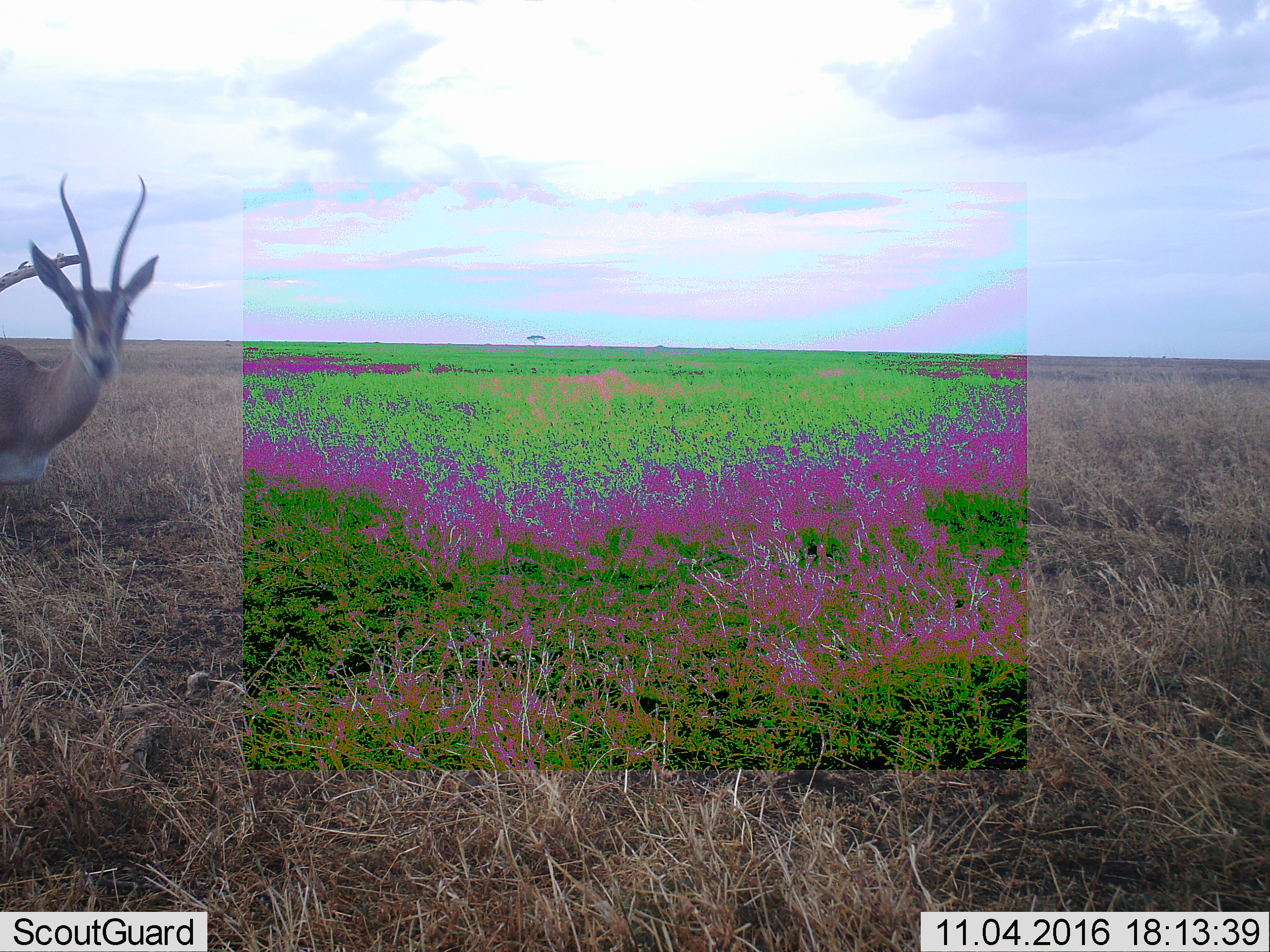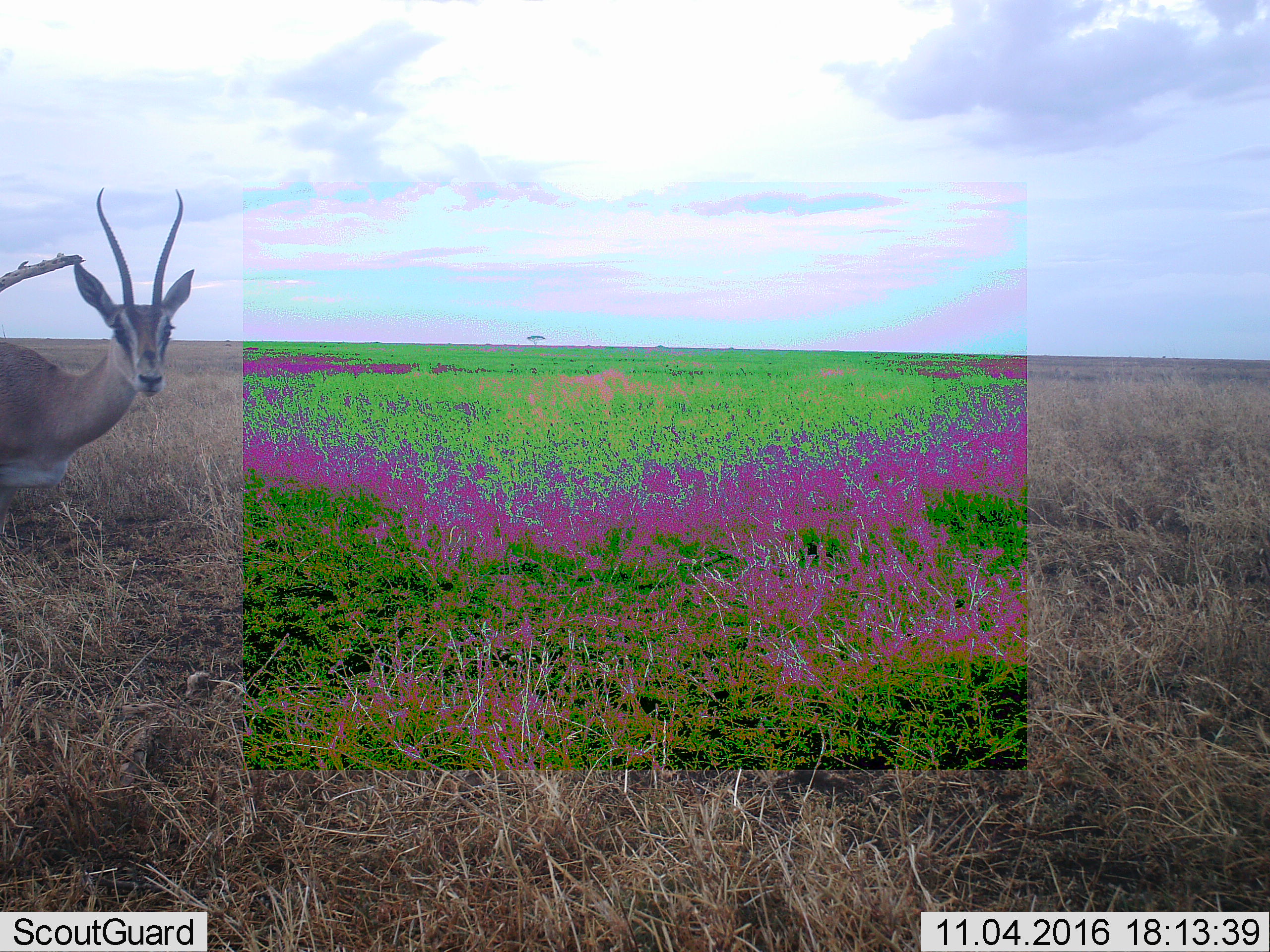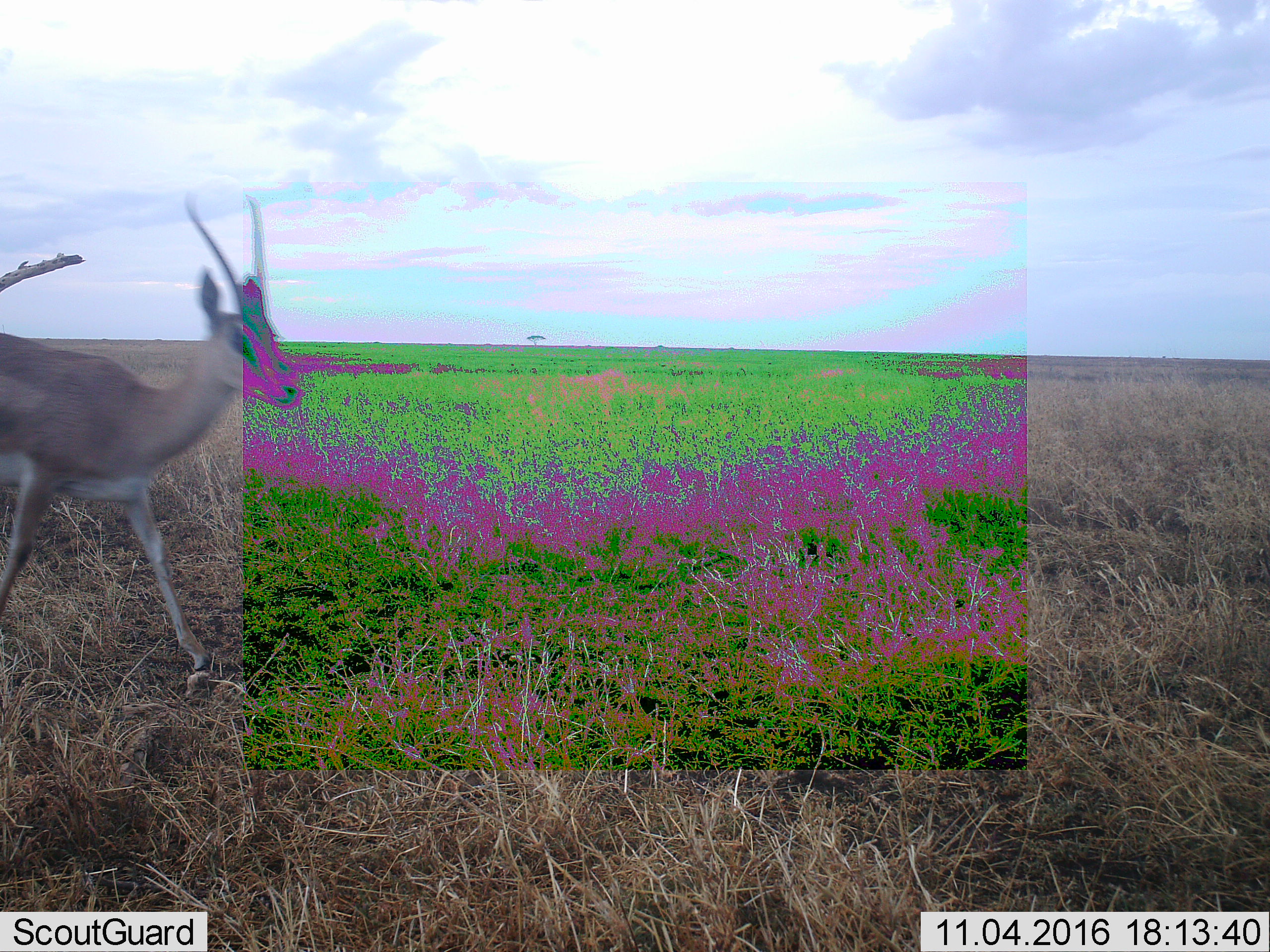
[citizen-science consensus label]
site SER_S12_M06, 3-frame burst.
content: unidentified animal